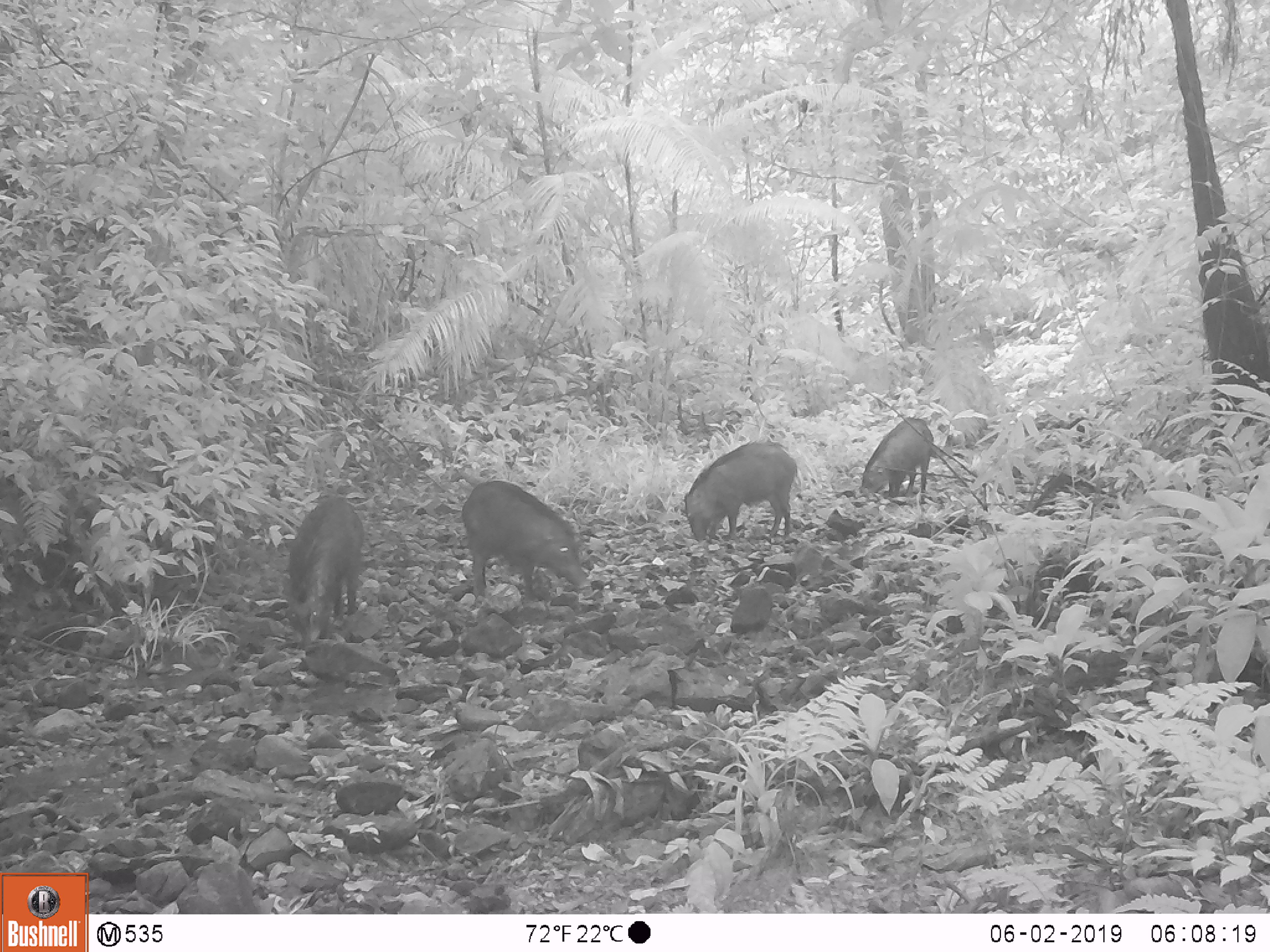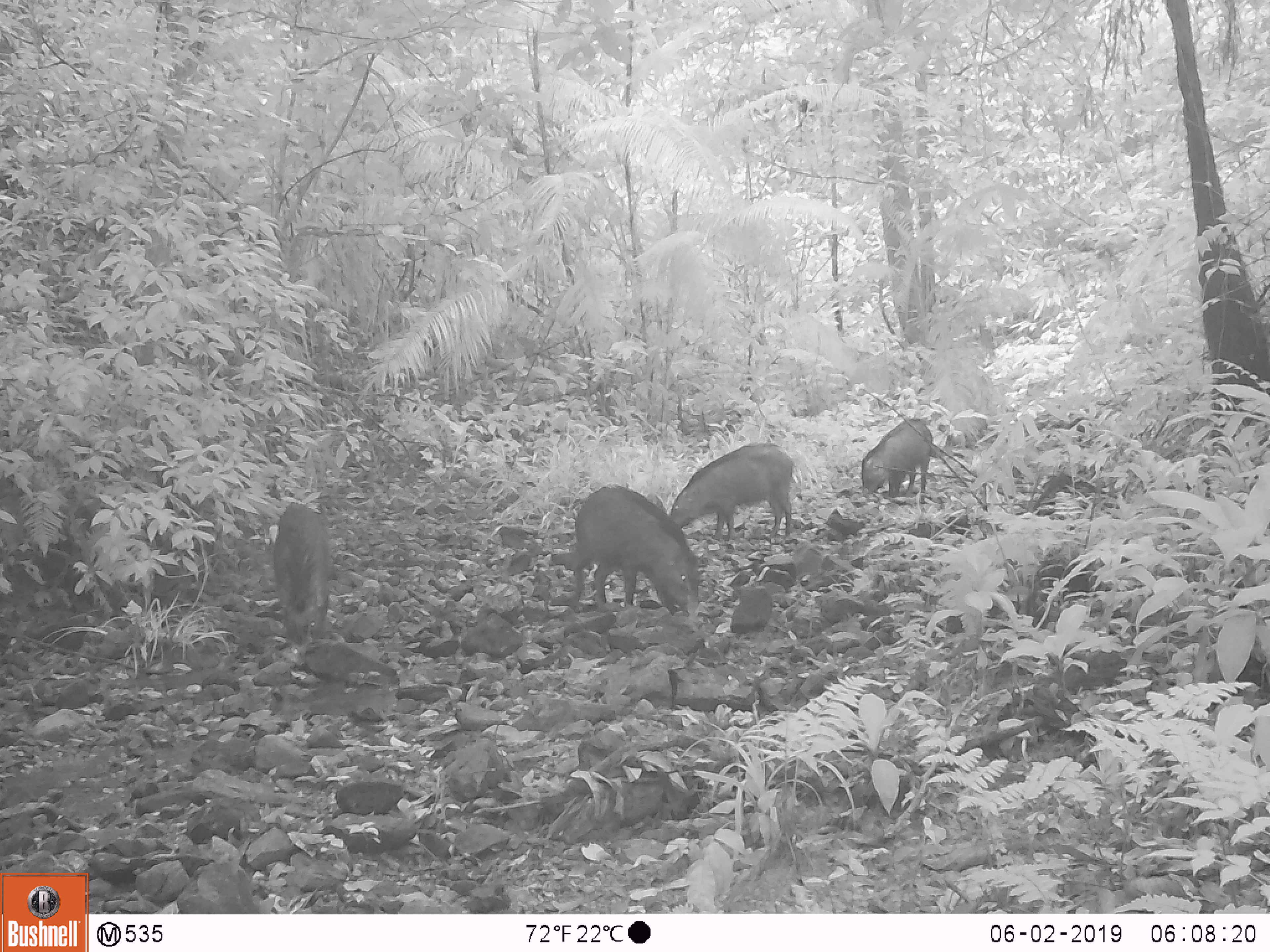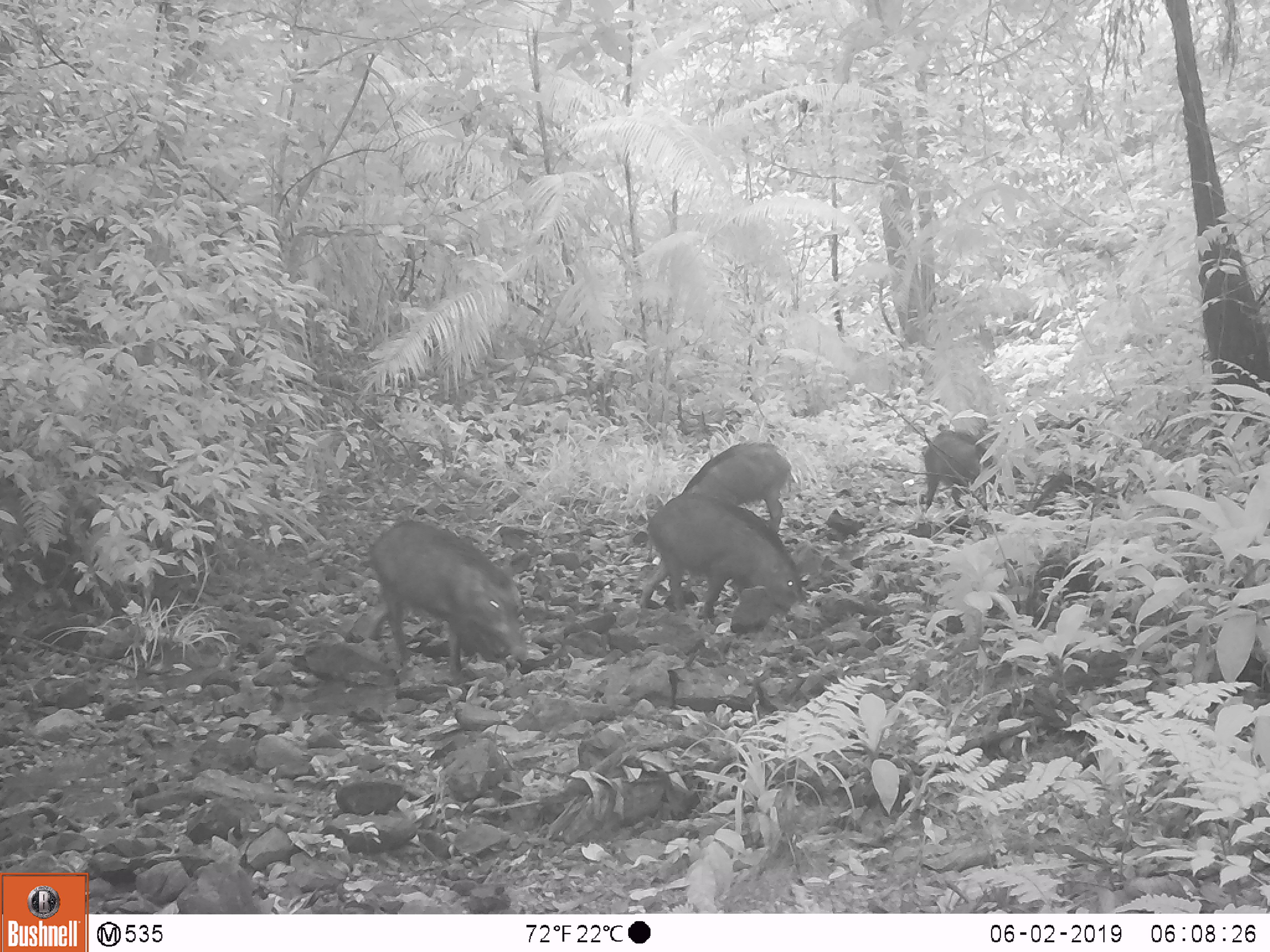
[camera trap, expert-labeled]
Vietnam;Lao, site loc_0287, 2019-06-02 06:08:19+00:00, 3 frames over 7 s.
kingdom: Animalia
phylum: Chordata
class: Mammalia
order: Artiodactyla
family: Suidae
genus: Sus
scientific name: Sus scrofa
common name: eurasian wild pig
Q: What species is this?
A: Eurasian wild pig (Sus scrofa).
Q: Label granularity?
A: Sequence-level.